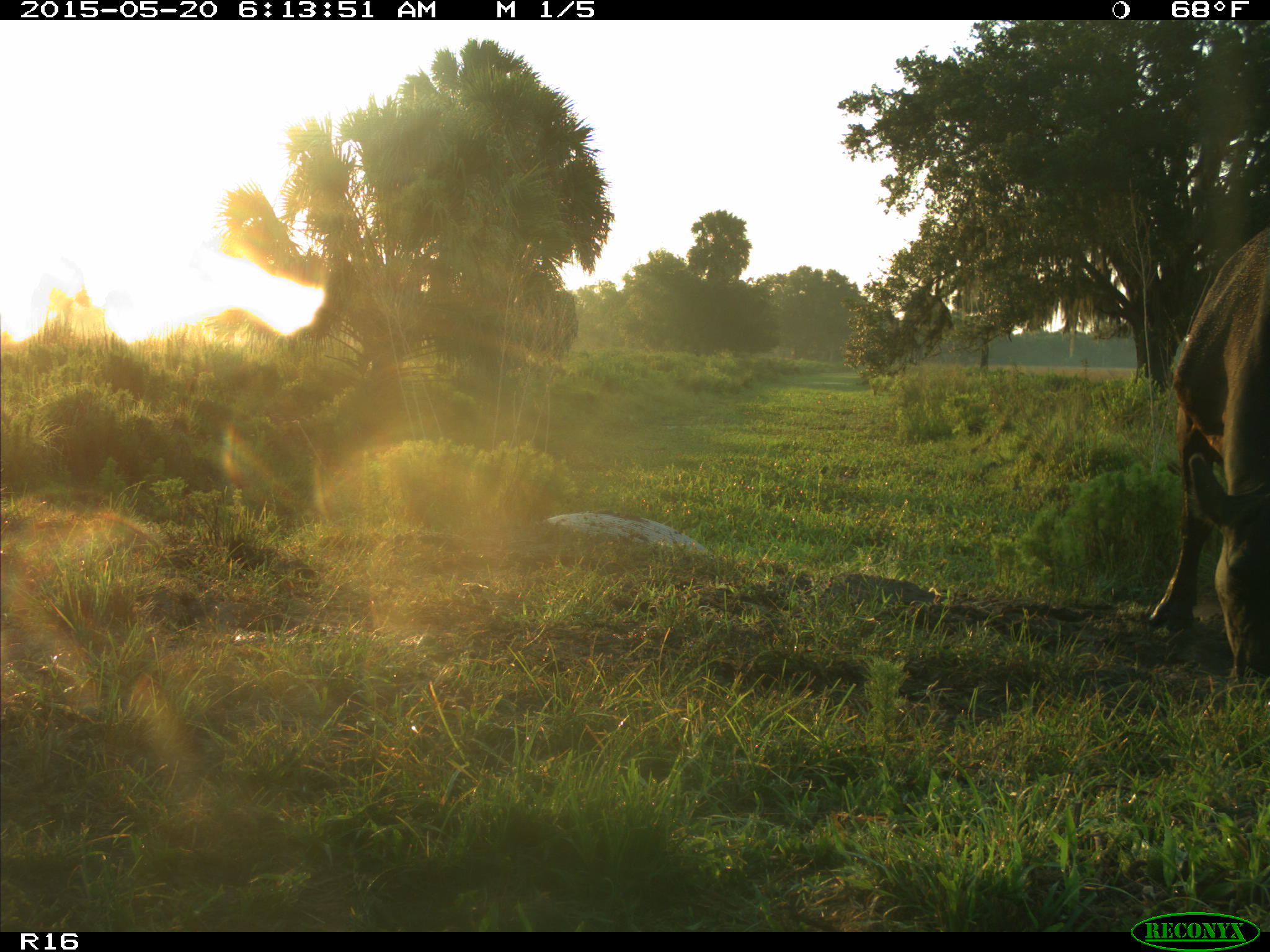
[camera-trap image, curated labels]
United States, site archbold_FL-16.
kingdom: Animalia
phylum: Chordata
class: Mammalia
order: Artiodactyla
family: Bovidae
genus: Bos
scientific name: Bos taurus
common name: domestic cow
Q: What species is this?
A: Bos taurus (domestic cow).